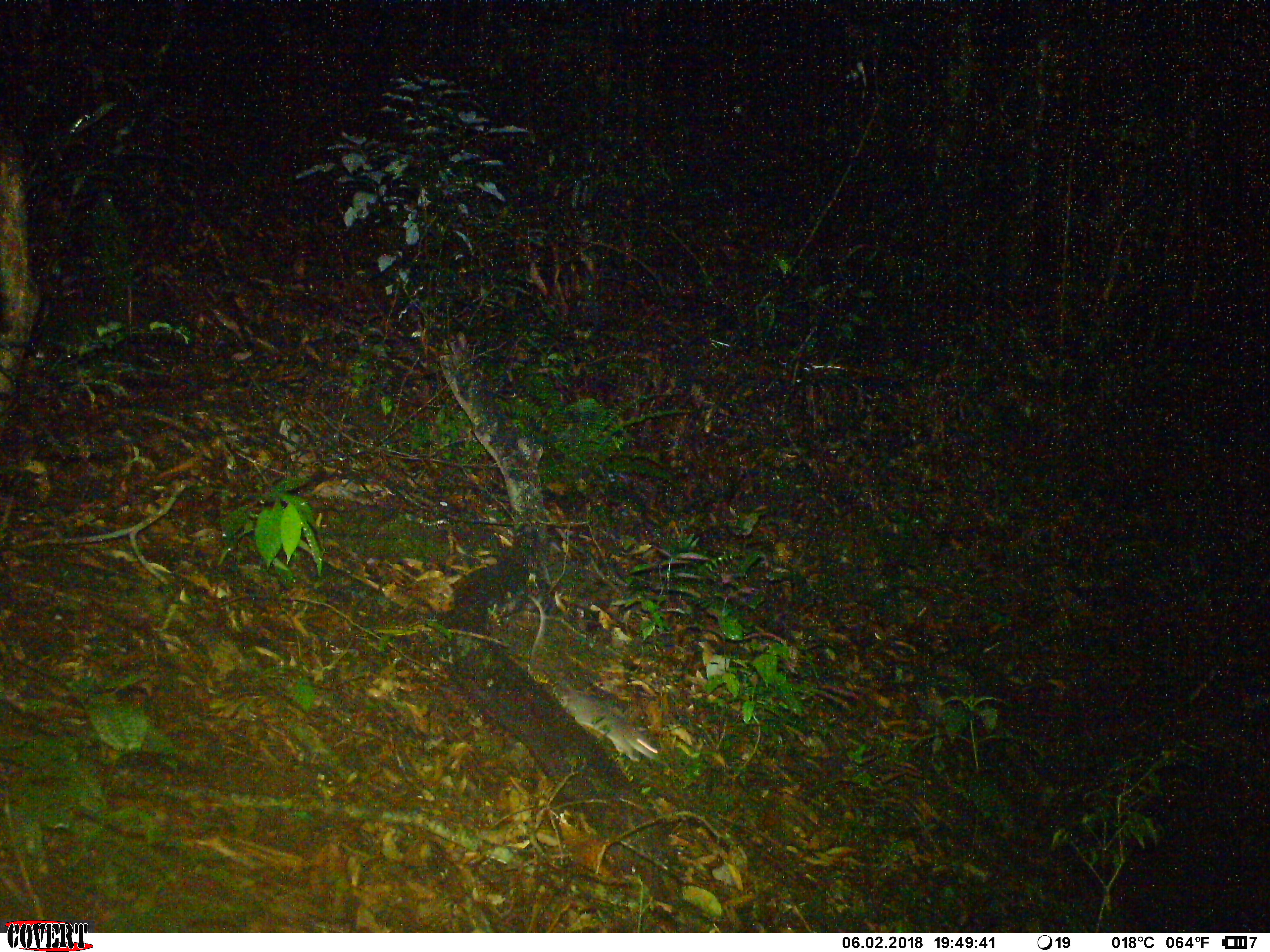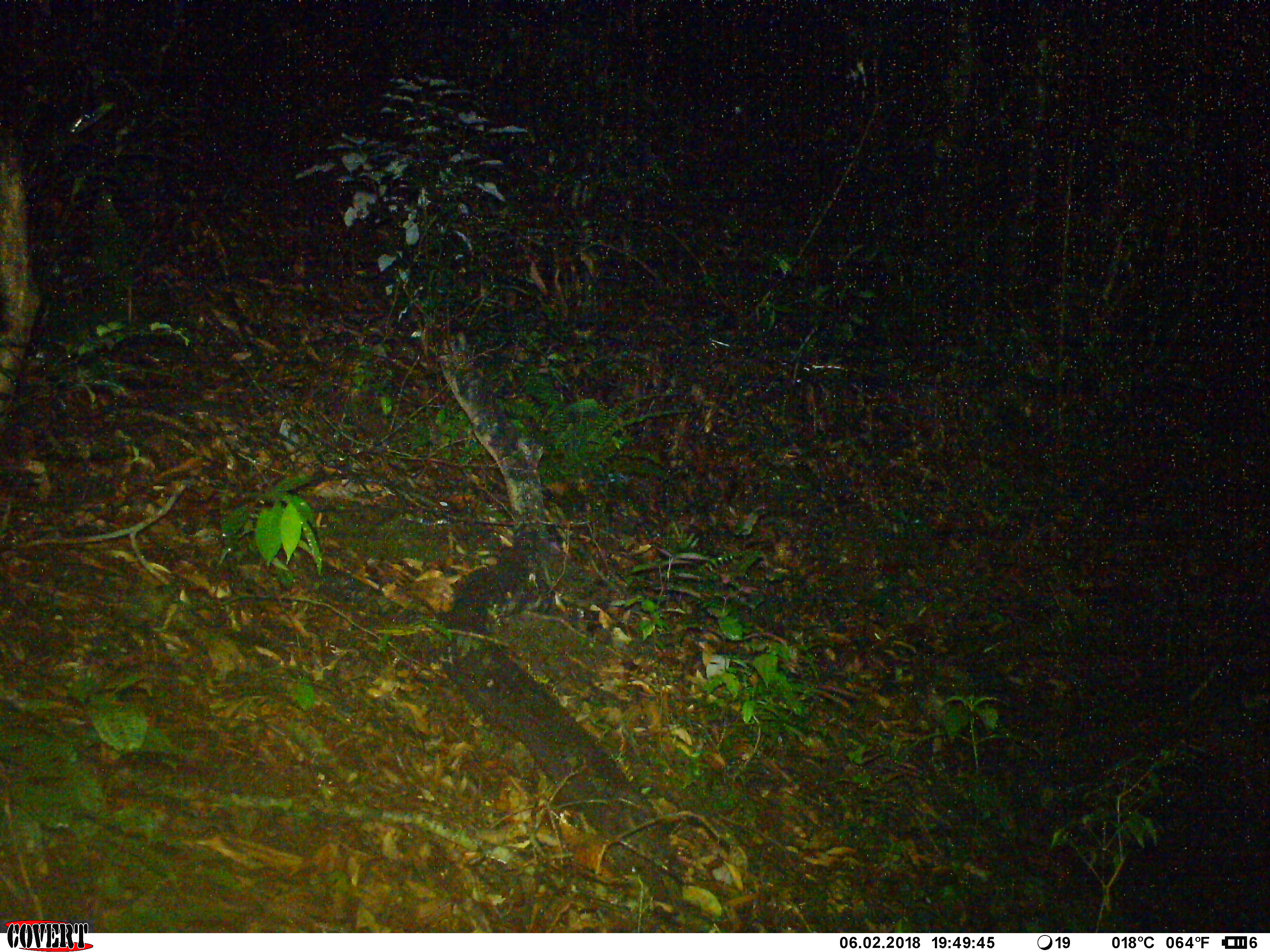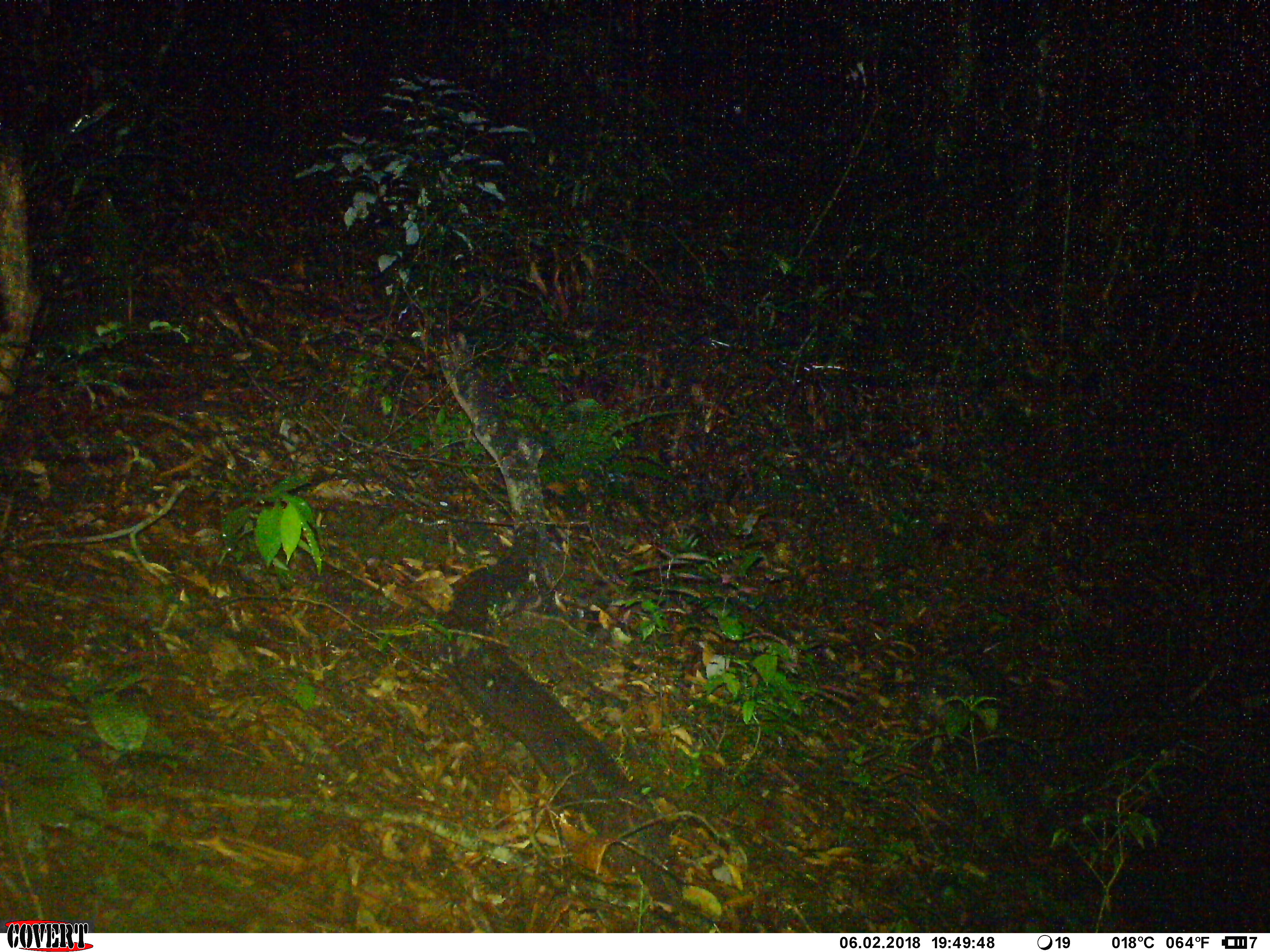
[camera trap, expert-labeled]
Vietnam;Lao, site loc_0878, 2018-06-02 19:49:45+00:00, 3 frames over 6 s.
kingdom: Animalia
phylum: Chordata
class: Mammalia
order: Rodentia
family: Muridae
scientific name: Muridae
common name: old-world mice and rats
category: unidentified murid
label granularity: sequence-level